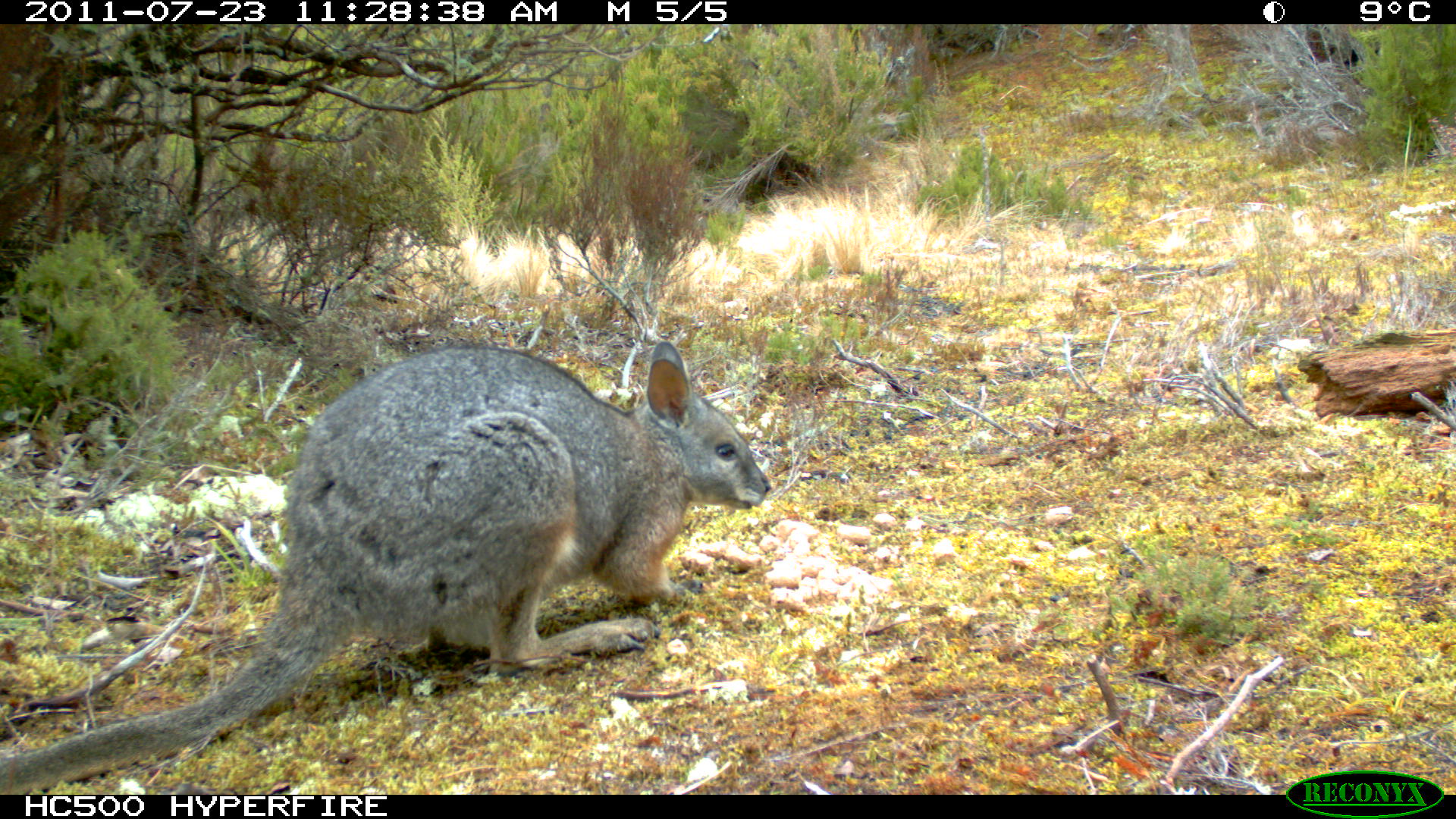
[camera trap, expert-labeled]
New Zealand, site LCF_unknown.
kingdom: Animalia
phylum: Chordata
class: Mammalia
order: Diprotodontia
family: Macropodidae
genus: Notamacropus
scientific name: Notamacropus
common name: wallaby